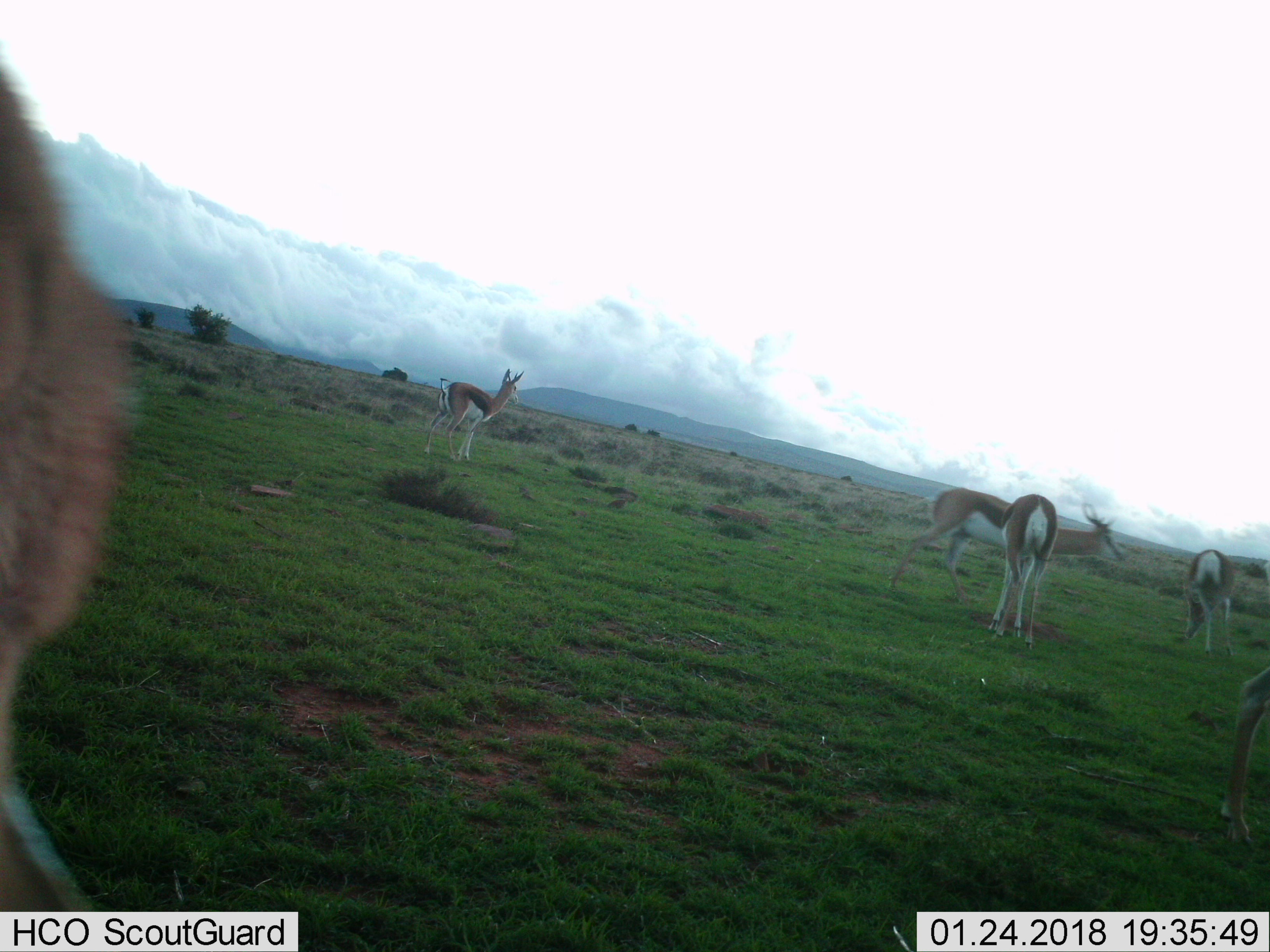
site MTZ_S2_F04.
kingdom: Animalia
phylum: Chordata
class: Mammalia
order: Artiodactyla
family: Bovidae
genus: Antidorcas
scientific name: Antidorcas marsupialis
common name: springbok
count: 6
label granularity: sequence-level